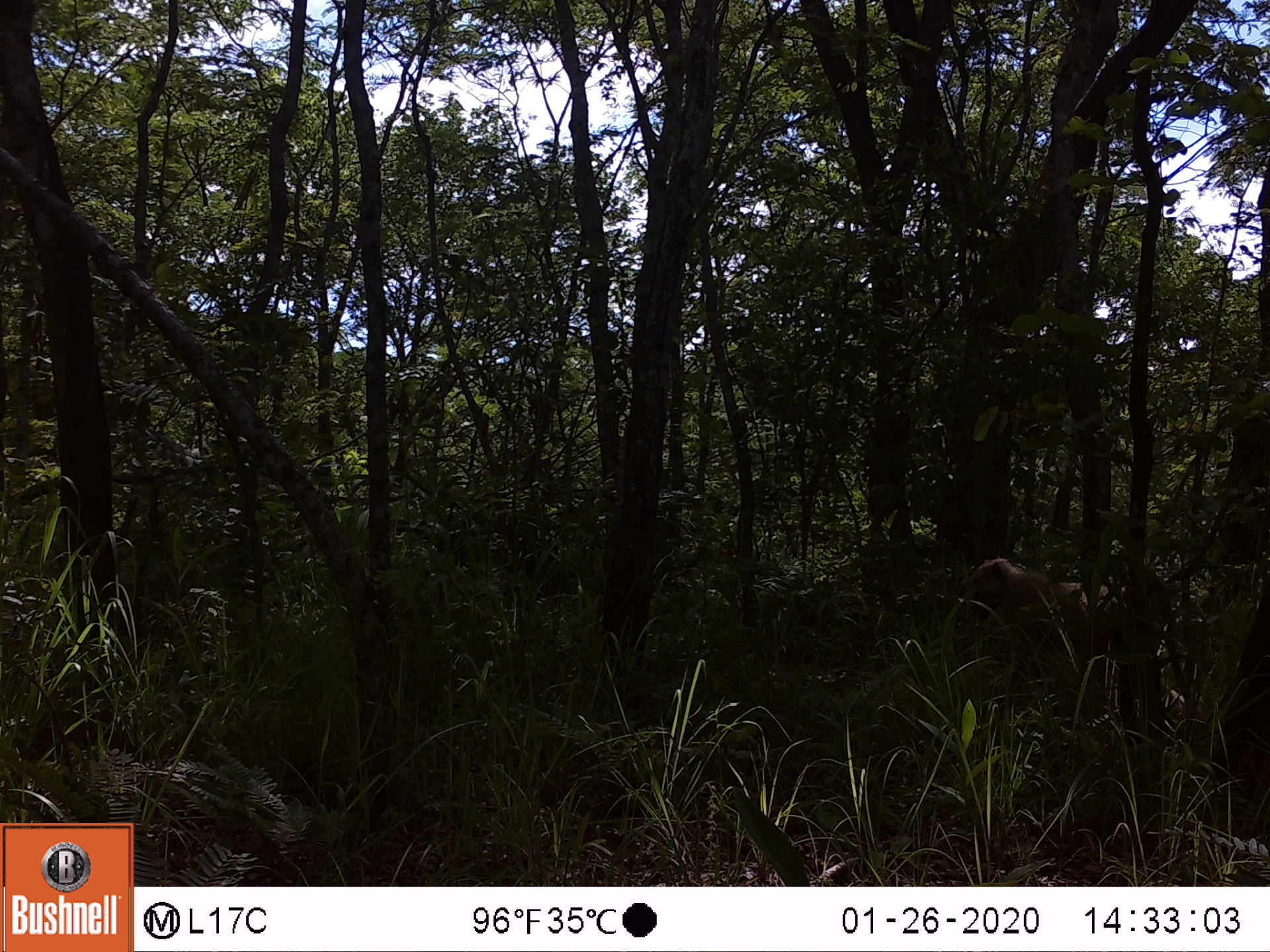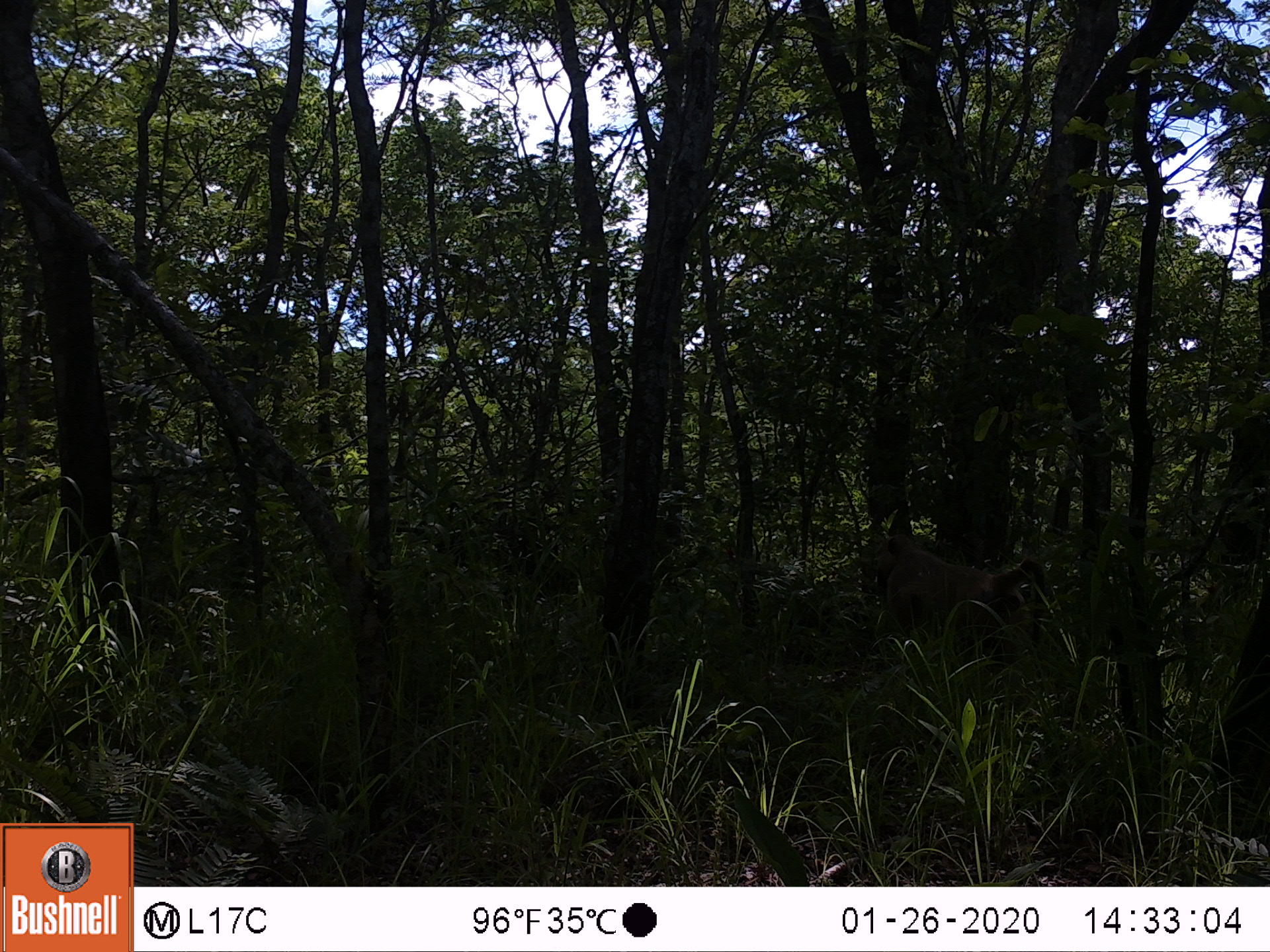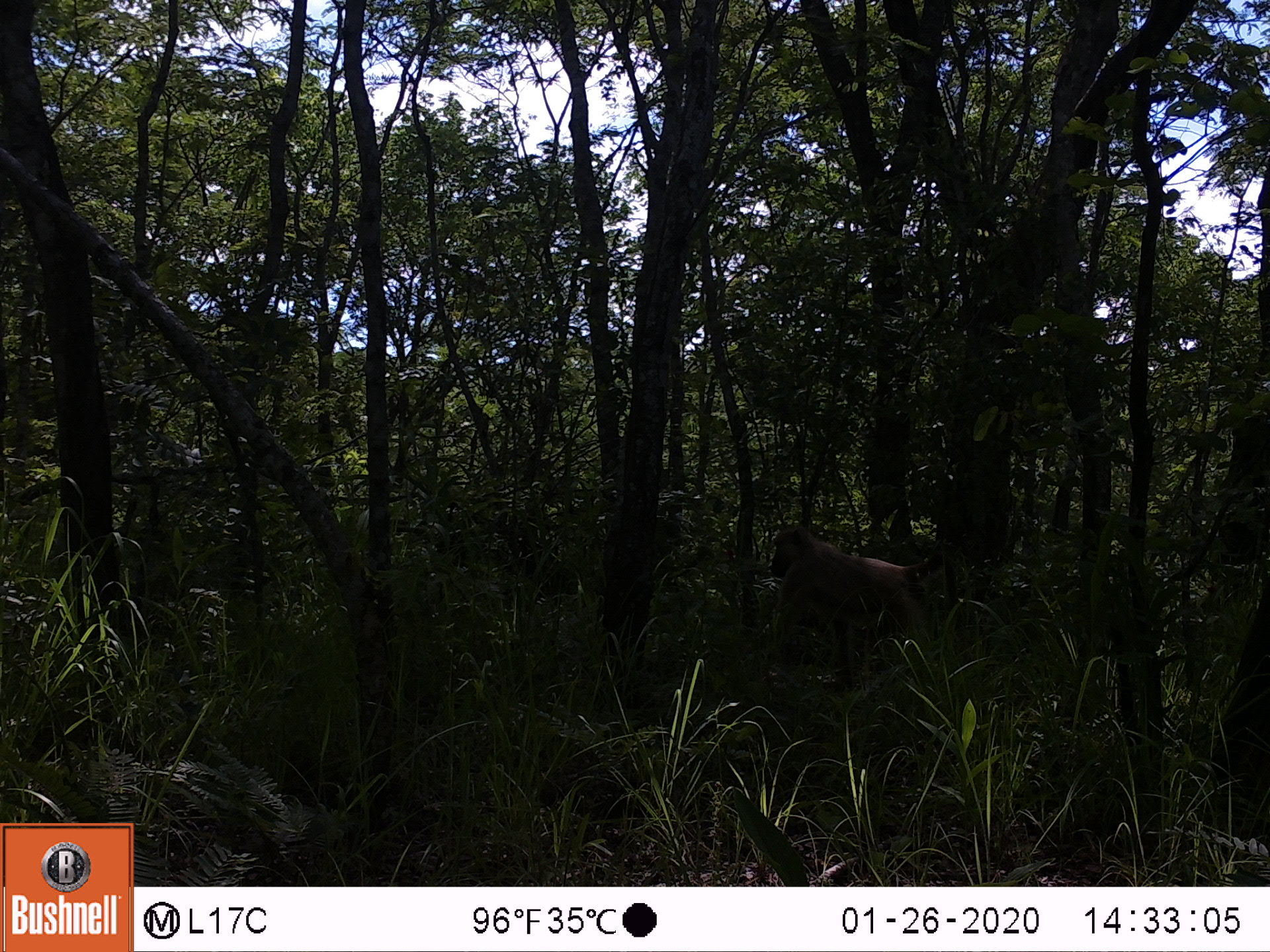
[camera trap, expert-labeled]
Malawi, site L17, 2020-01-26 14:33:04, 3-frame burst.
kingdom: Animalia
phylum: Chordata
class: Mammalia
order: Primates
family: Cercopithecidae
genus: Papio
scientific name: Papio cynocephalus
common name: yellow baboon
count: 1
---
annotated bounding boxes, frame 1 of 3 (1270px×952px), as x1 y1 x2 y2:
yellow baboon: 963 550 1197 722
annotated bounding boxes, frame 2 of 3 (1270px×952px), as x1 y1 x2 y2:
yellow baboon: 865 530 1059 670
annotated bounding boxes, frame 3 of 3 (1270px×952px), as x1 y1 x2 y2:
yellow baboon: 759 520 961 691